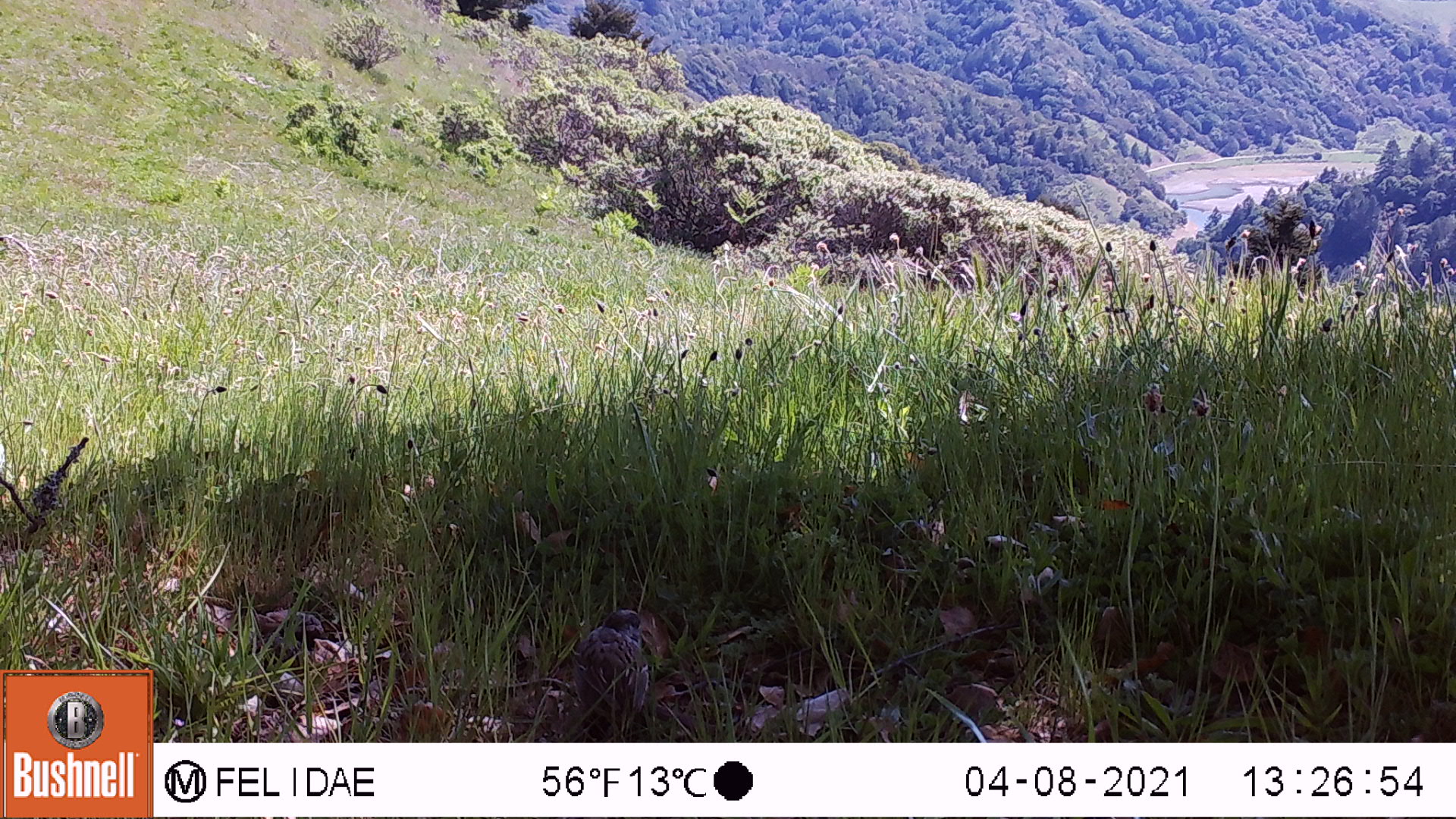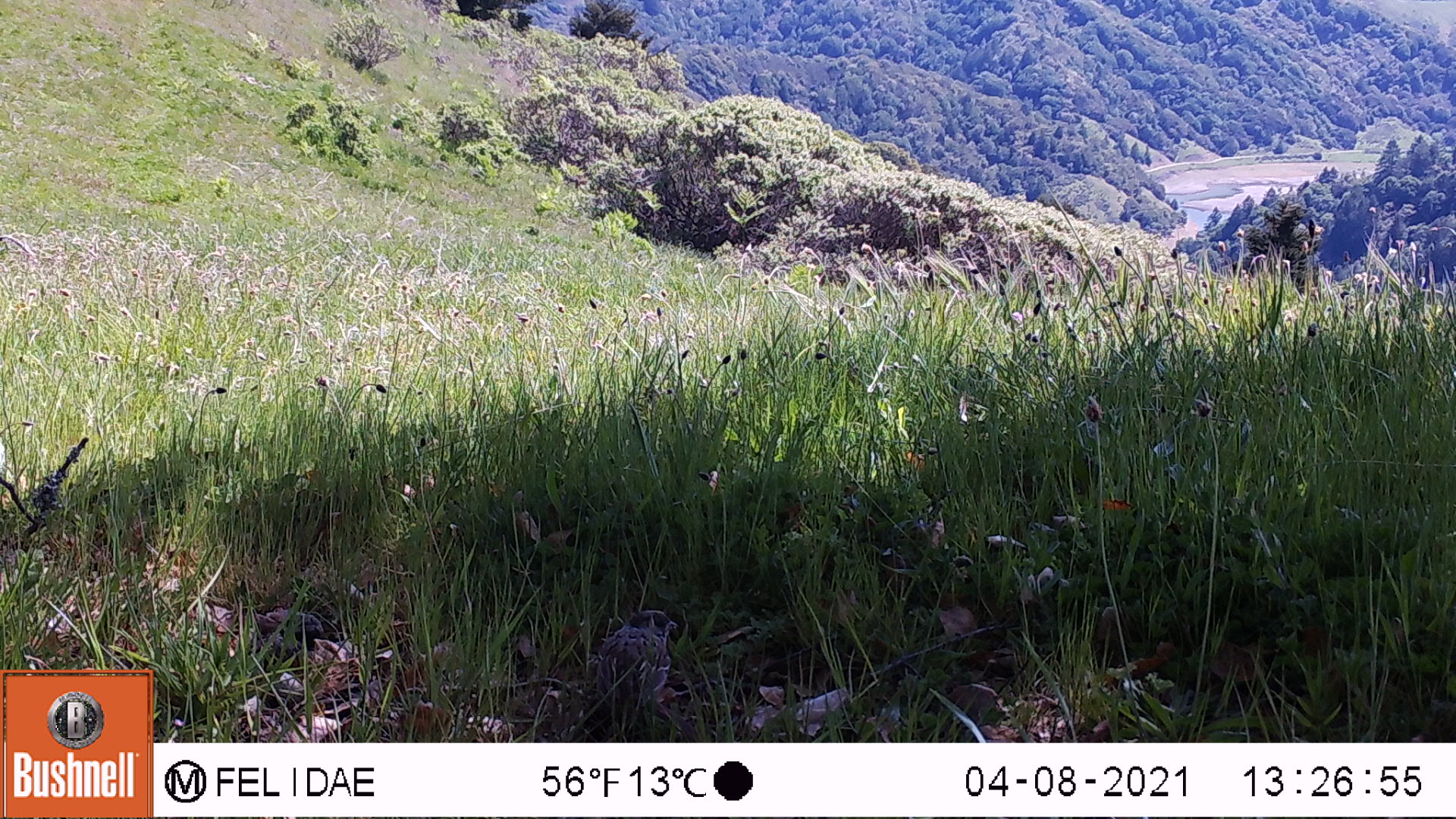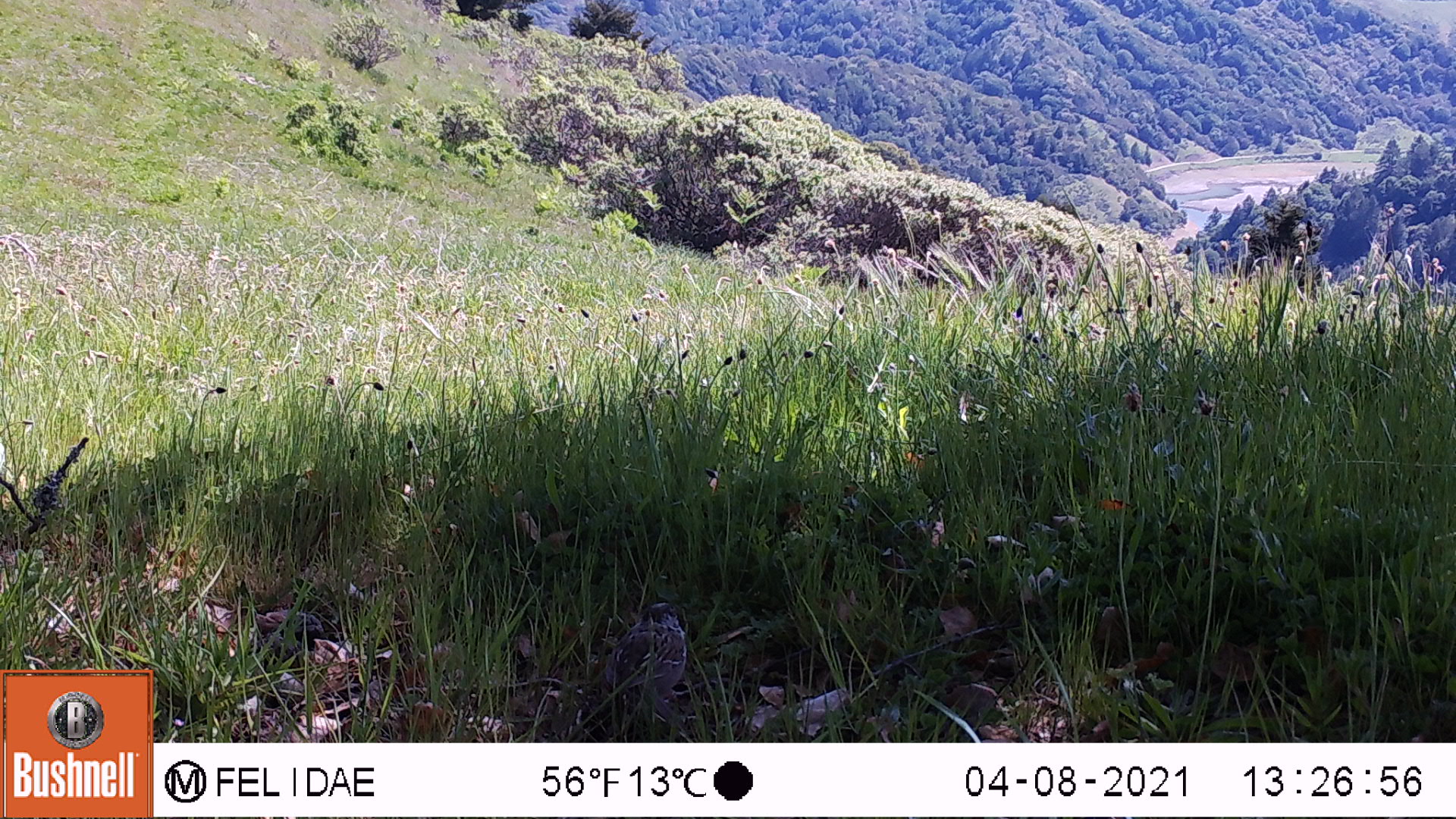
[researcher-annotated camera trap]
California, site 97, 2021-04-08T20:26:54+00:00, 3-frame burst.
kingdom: Animalia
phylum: Chordata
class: Aves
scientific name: Aves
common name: bird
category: unknown bird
Unknown bird (bird) (Aves).